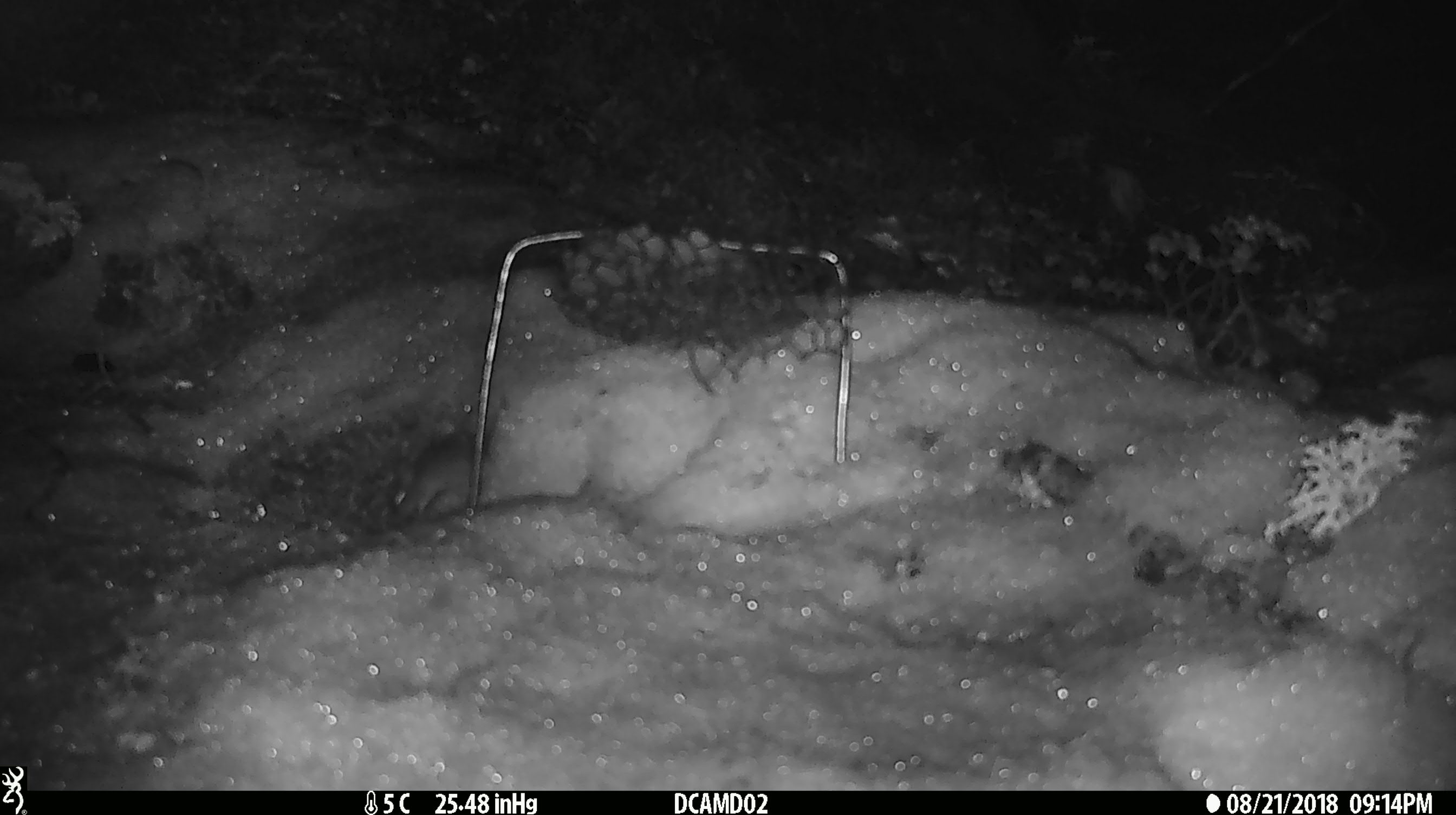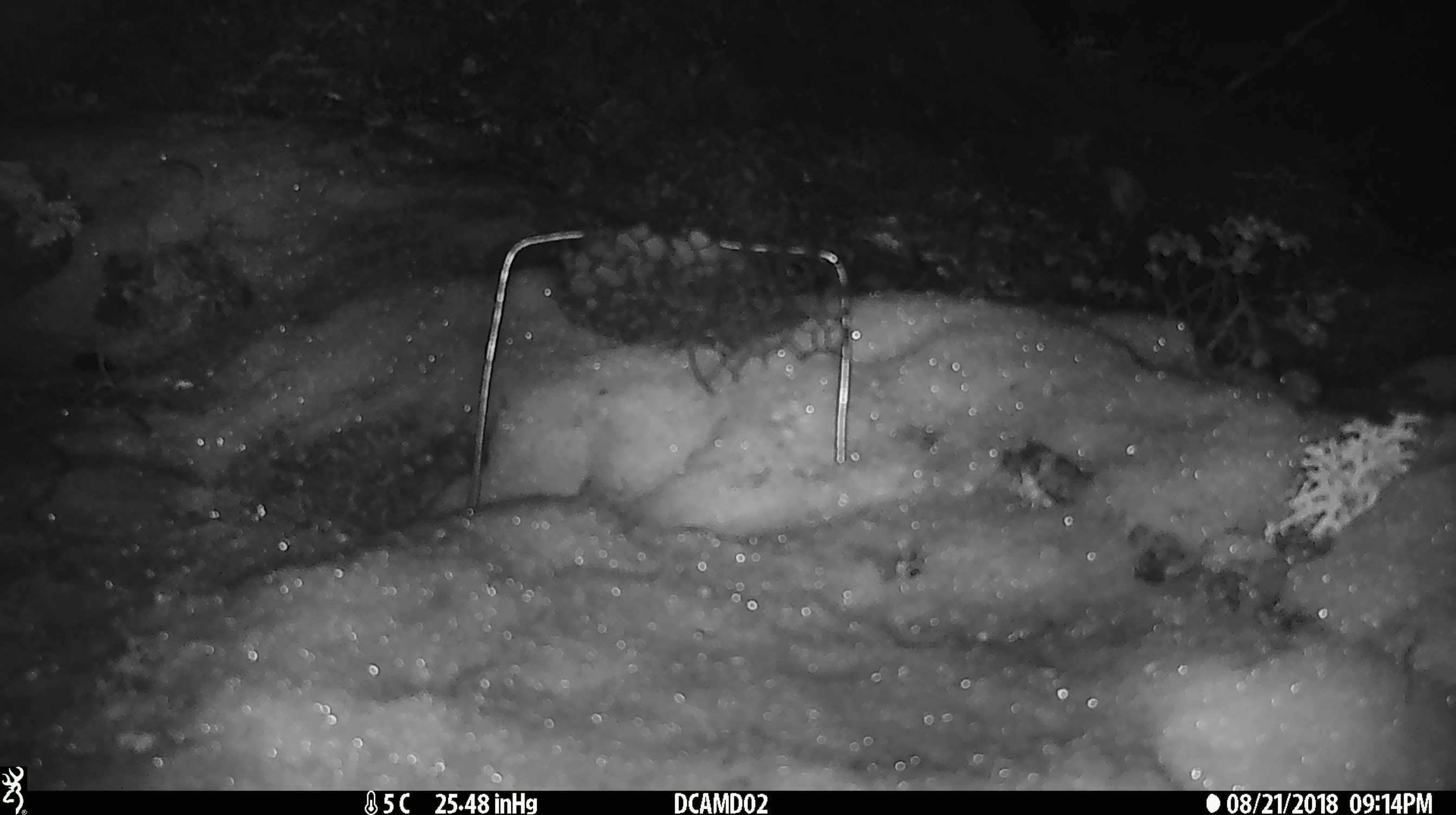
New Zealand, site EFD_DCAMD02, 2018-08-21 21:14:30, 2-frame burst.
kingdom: Animalia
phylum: Chordata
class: Mammalia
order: Rodentia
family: Muridae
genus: Mus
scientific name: Mus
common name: mouse